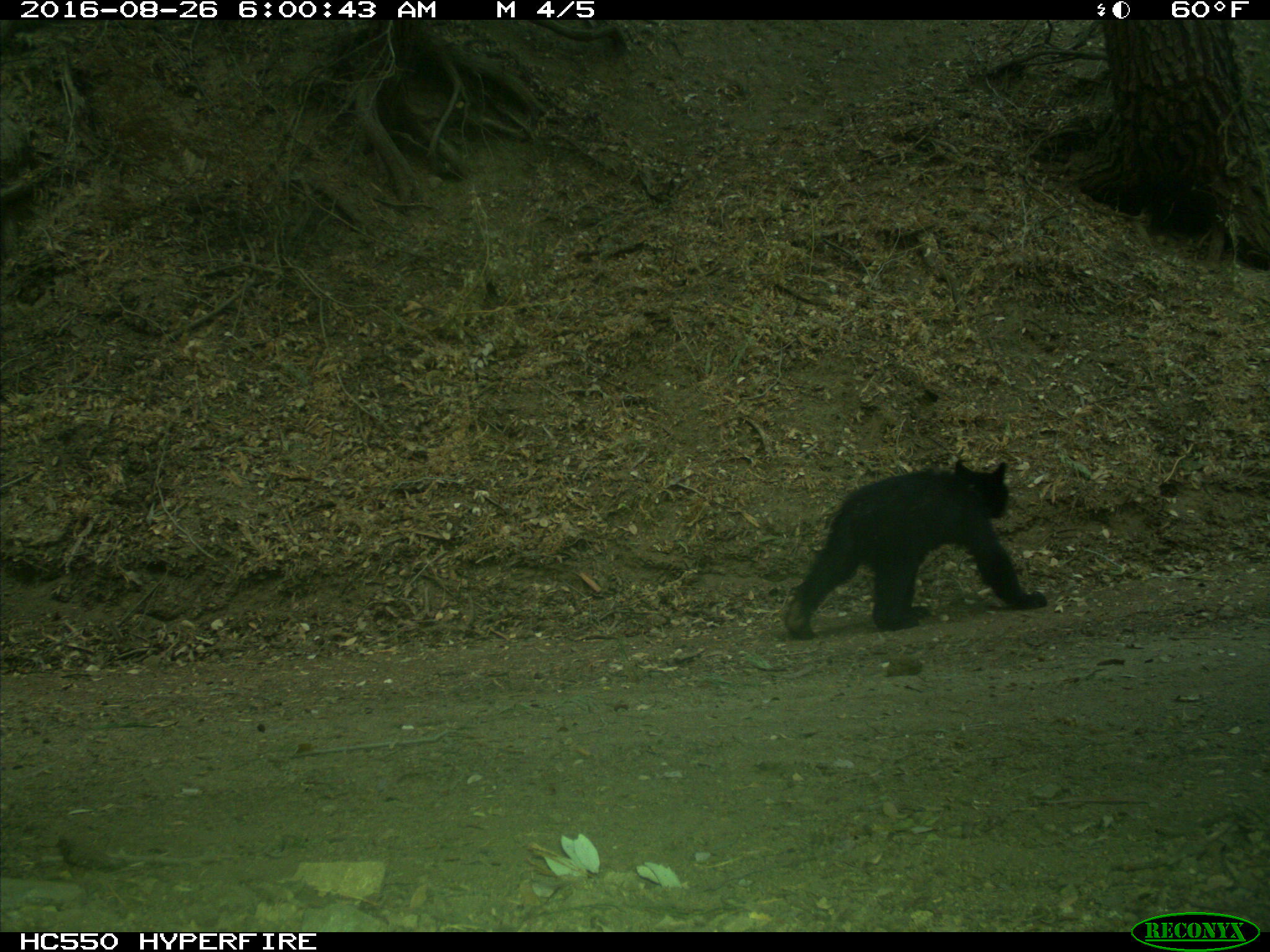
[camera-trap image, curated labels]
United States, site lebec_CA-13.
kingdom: Animalia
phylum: Chordata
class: Mammalia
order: Carnivora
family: Ursidae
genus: Ursus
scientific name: Ursus americanus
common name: american black bear